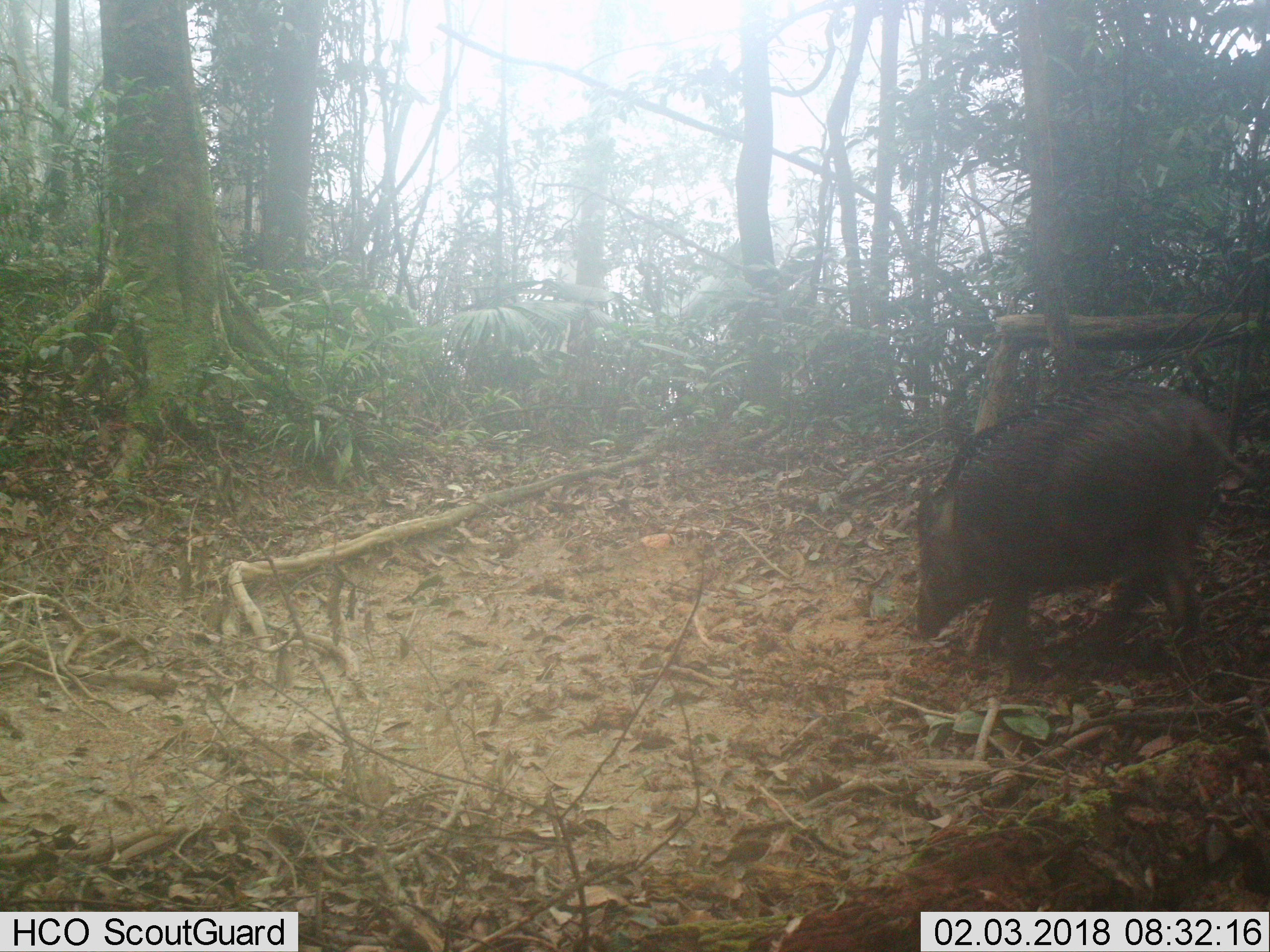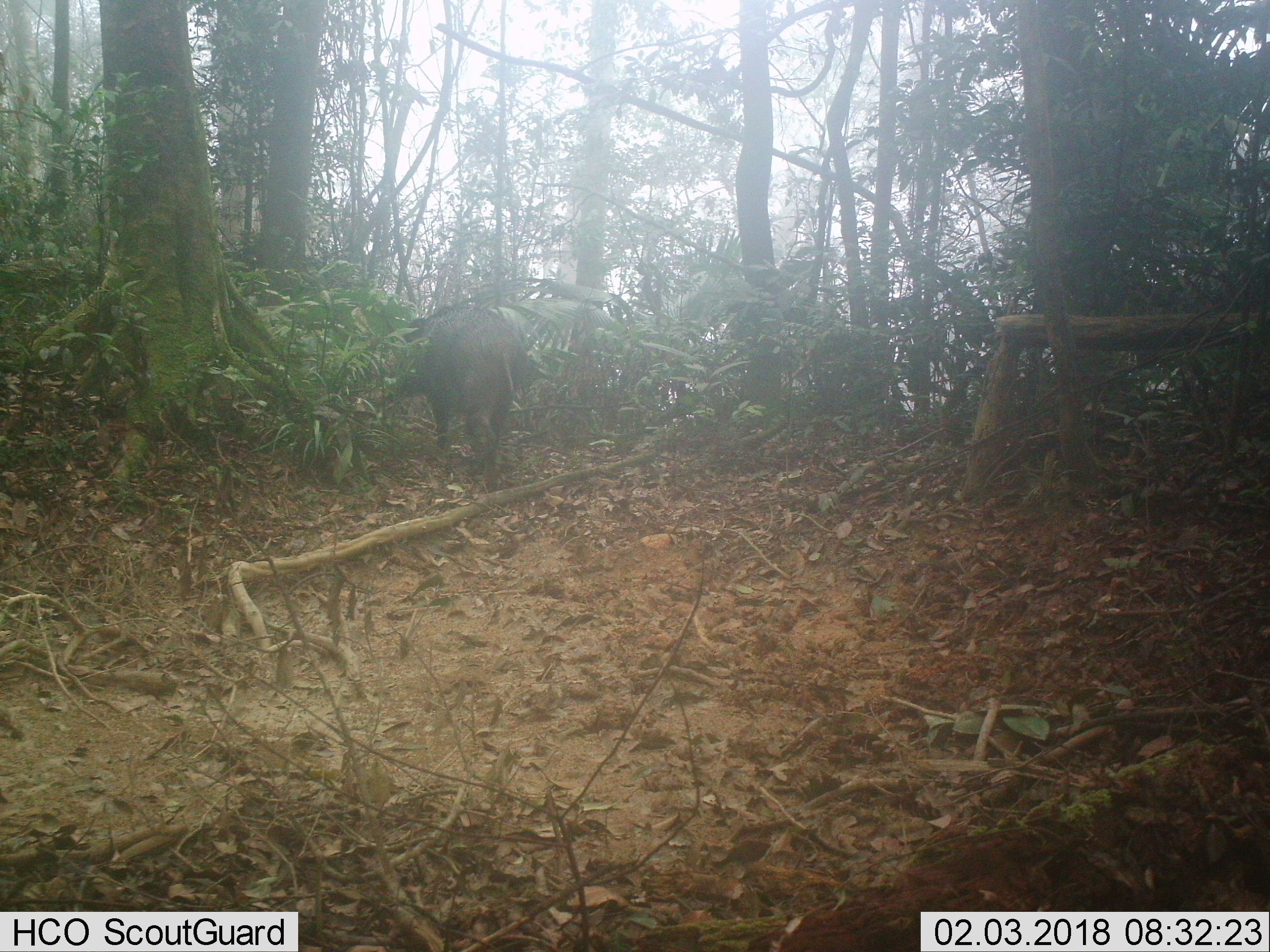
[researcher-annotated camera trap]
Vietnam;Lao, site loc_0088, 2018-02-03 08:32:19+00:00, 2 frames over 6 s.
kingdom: Animalia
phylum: Chordata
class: Mammalia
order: Artiodactyla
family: Suidae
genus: Sus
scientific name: Sus scrofa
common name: eurasian wild pig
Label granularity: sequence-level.